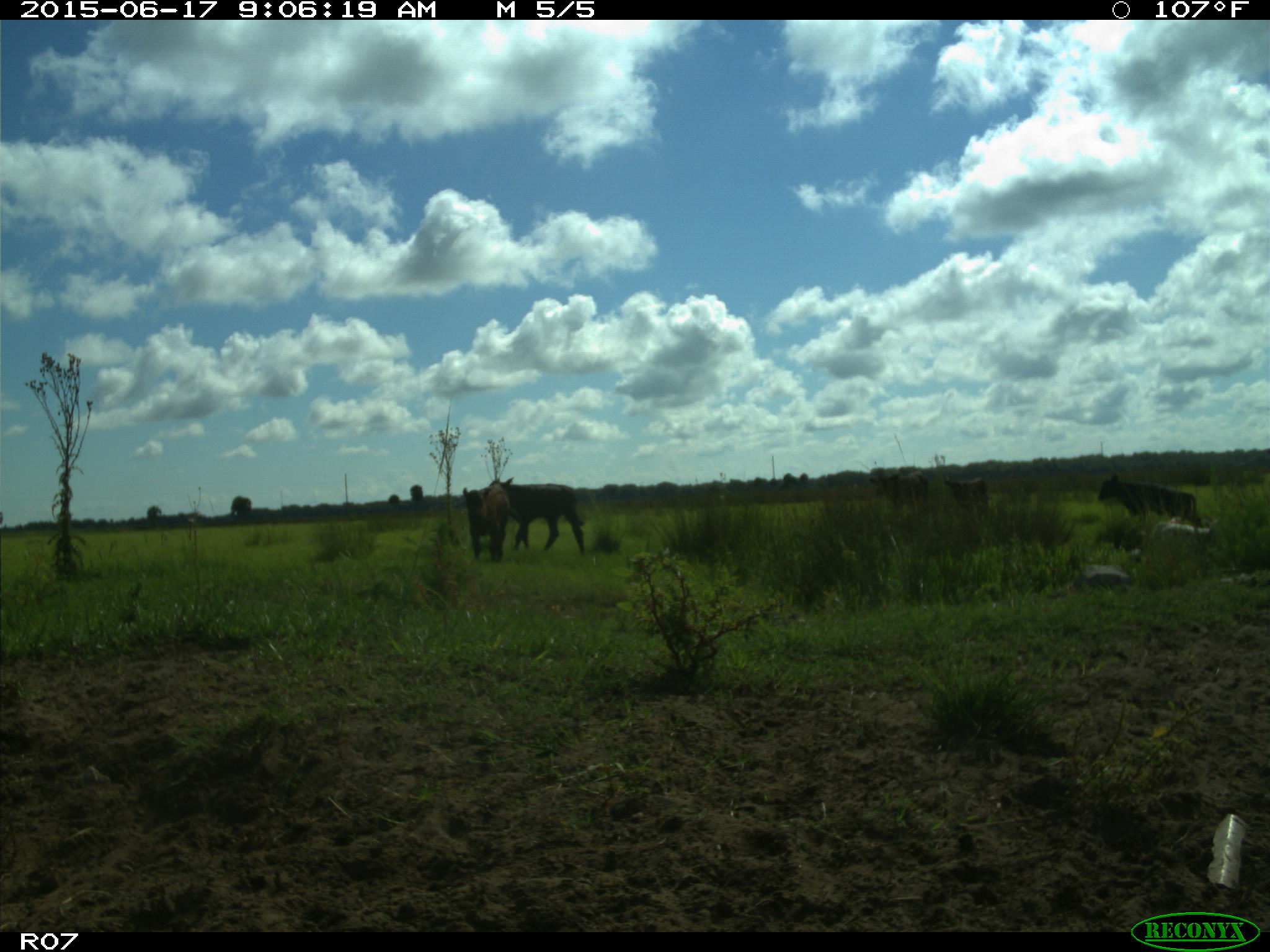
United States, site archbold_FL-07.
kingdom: Animalia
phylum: Chordata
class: Mammalia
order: Artiodactyla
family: Bovidae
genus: Bos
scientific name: Bos taurus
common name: domestic cow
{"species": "Bos taurus (domestic cow)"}